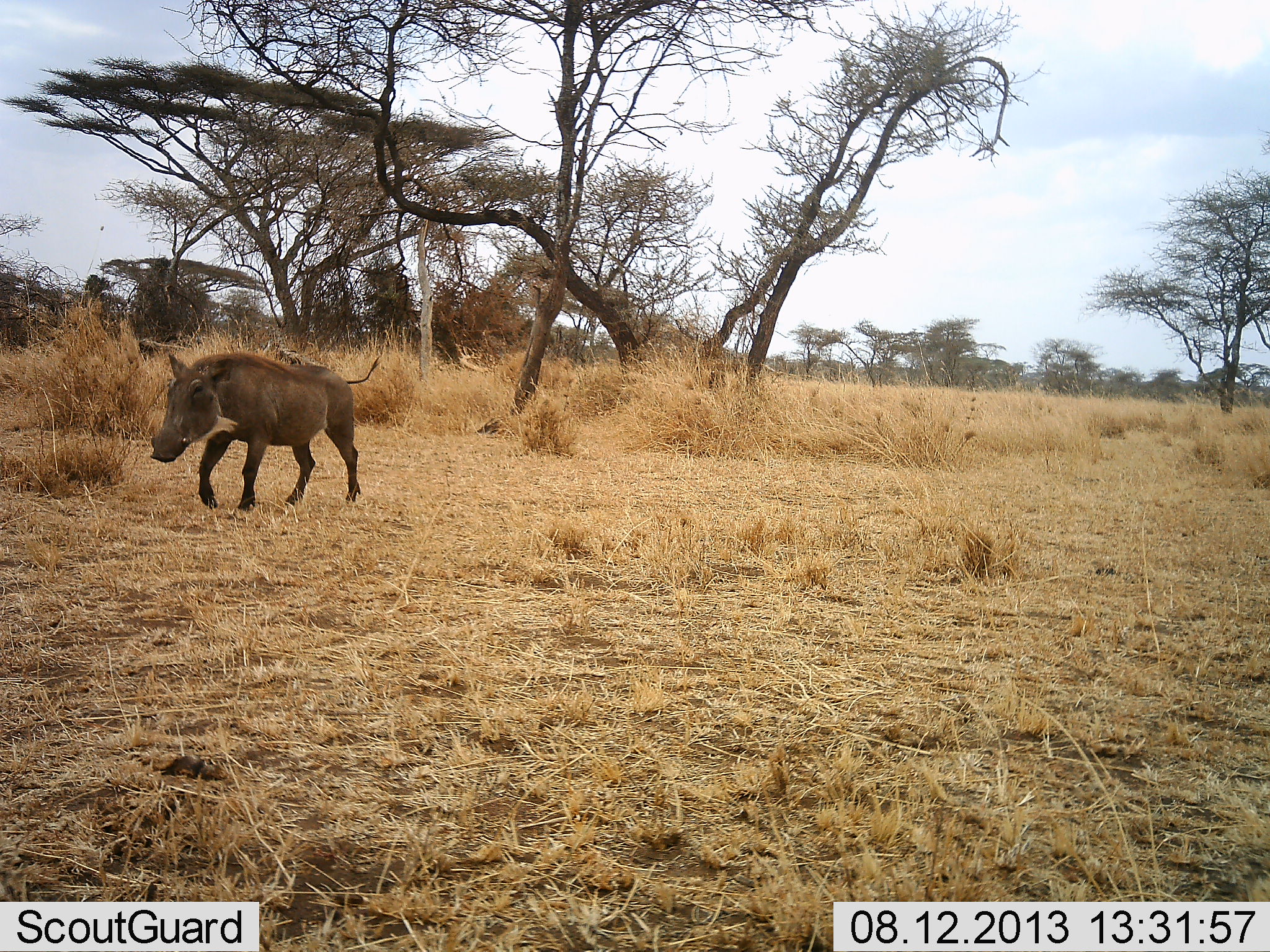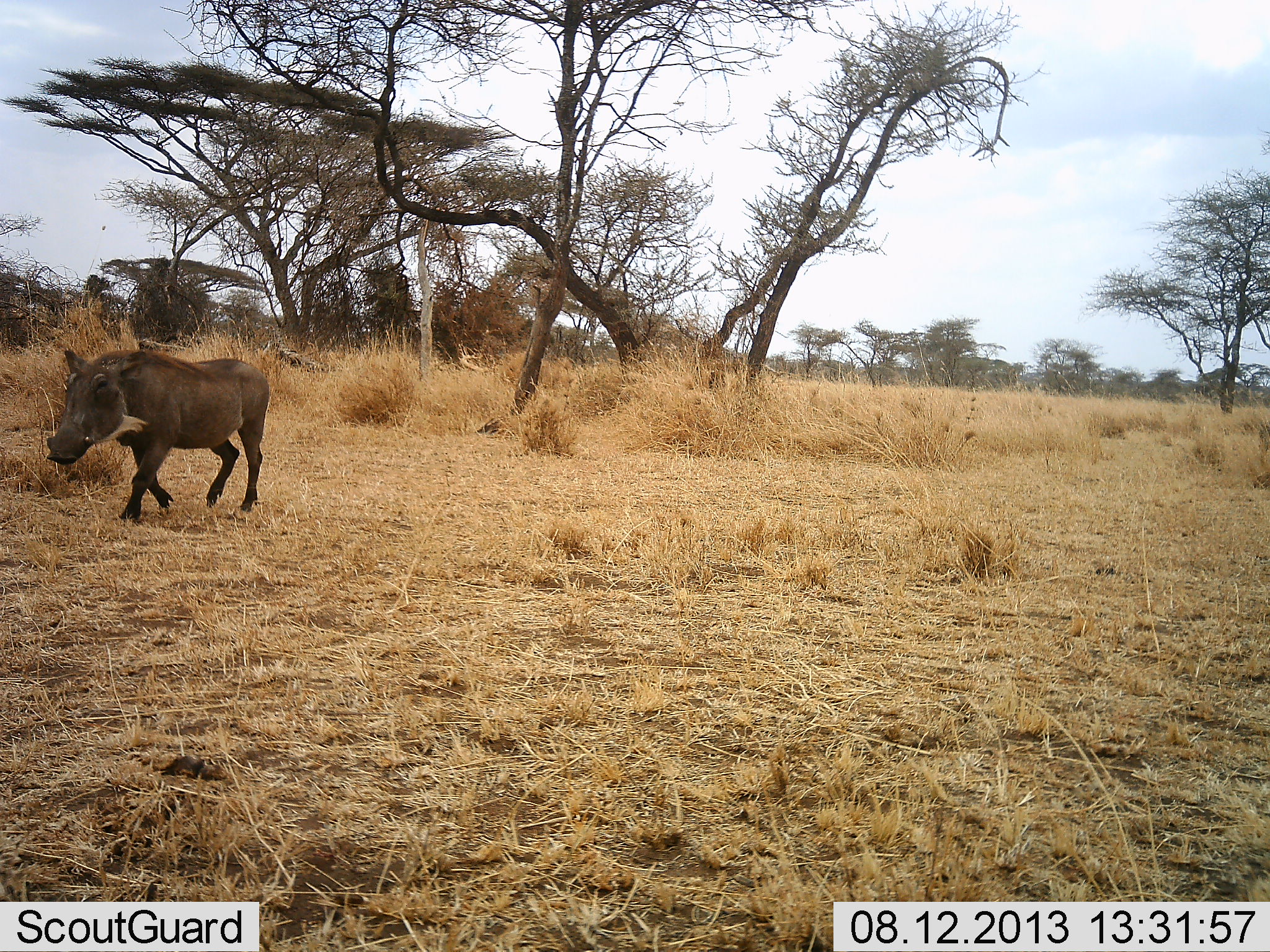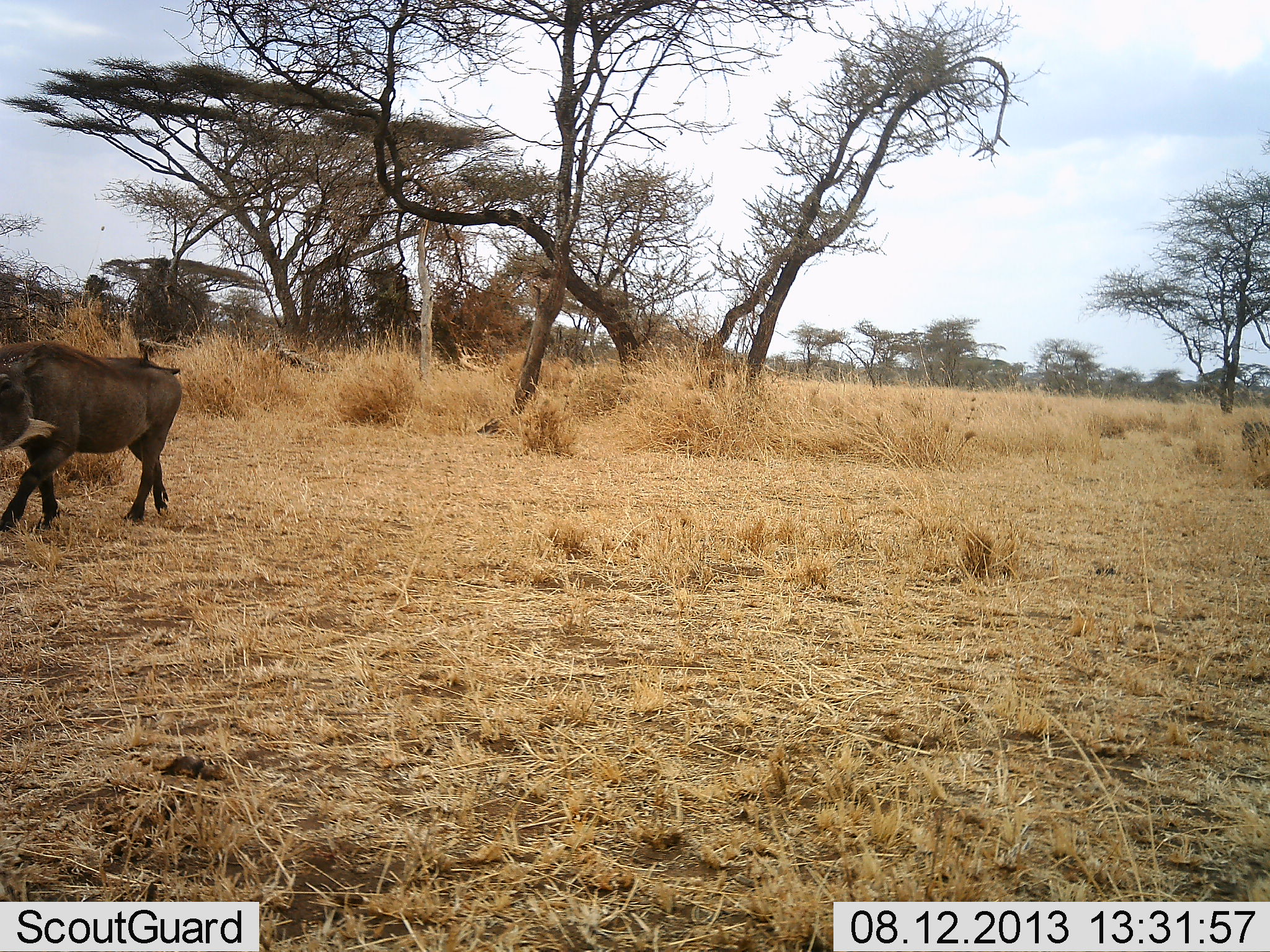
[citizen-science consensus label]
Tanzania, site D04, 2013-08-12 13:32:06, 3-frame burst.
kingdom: Animalia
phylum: Chordata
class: Mammalia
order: Artiodactyla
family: Suidae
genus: Phacochoerus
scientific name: Phacochoerus africanus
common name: warthog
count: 1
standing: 9%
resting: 0%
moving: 94%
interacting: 0%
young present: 0%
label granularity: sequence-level